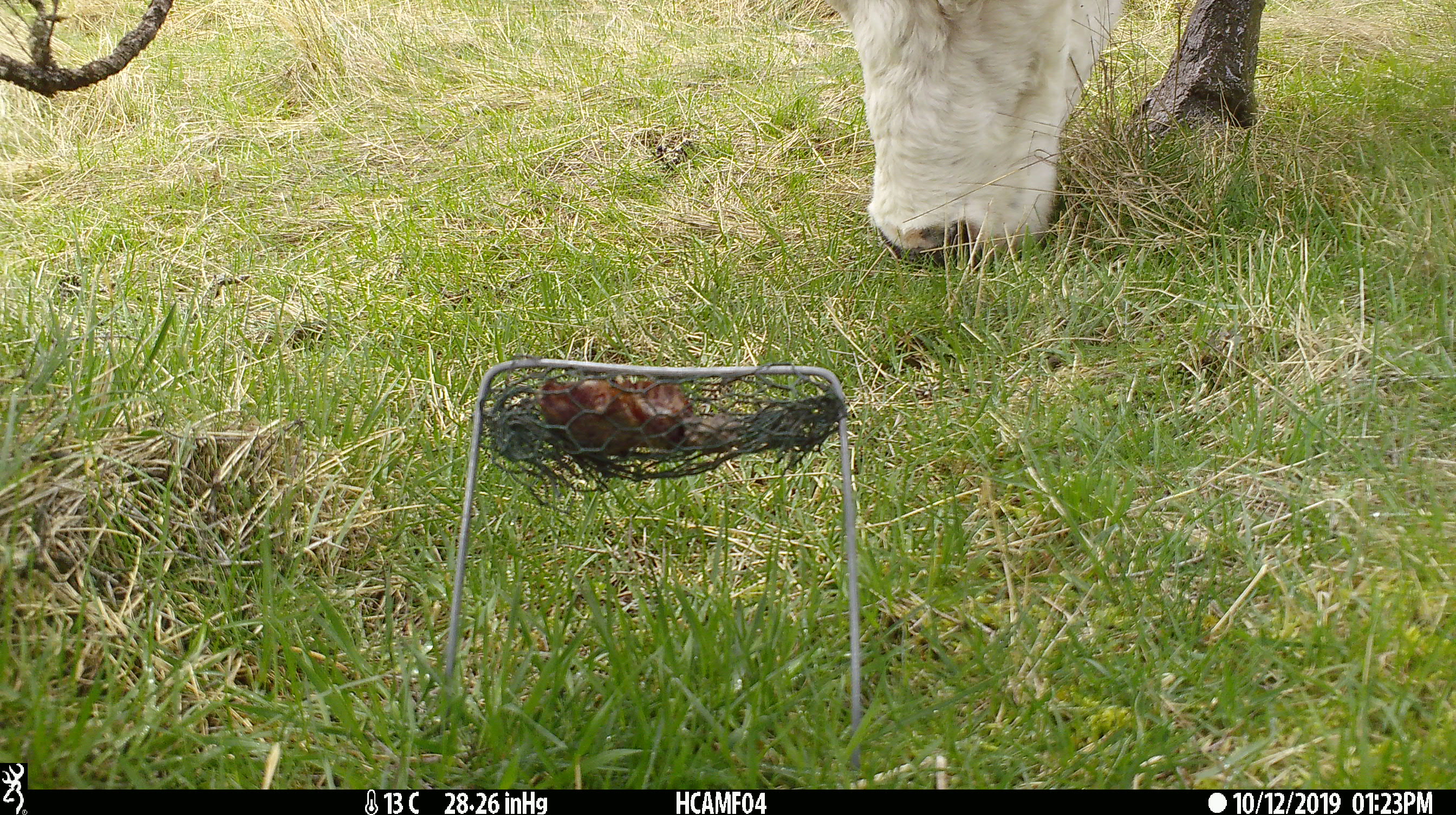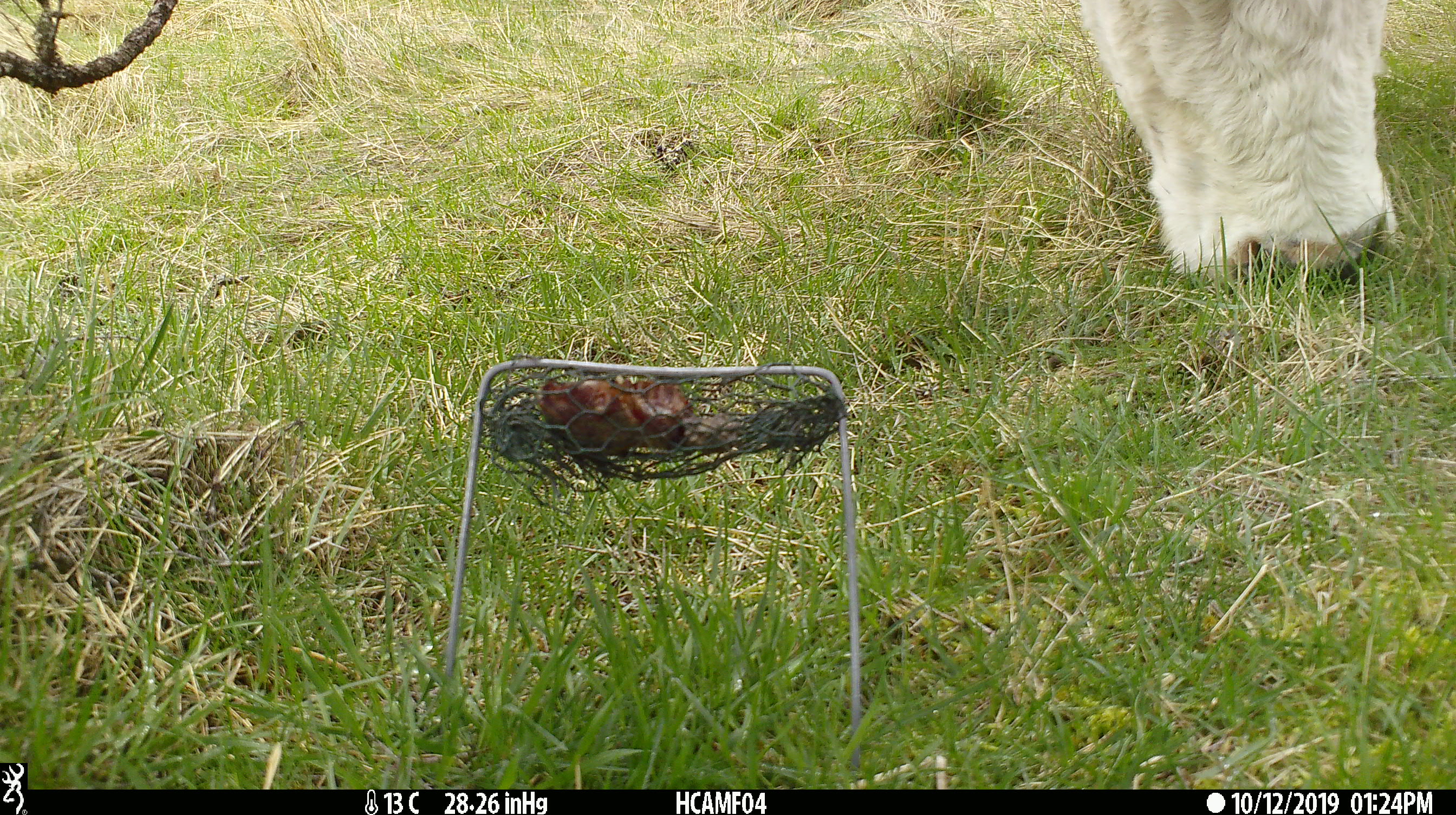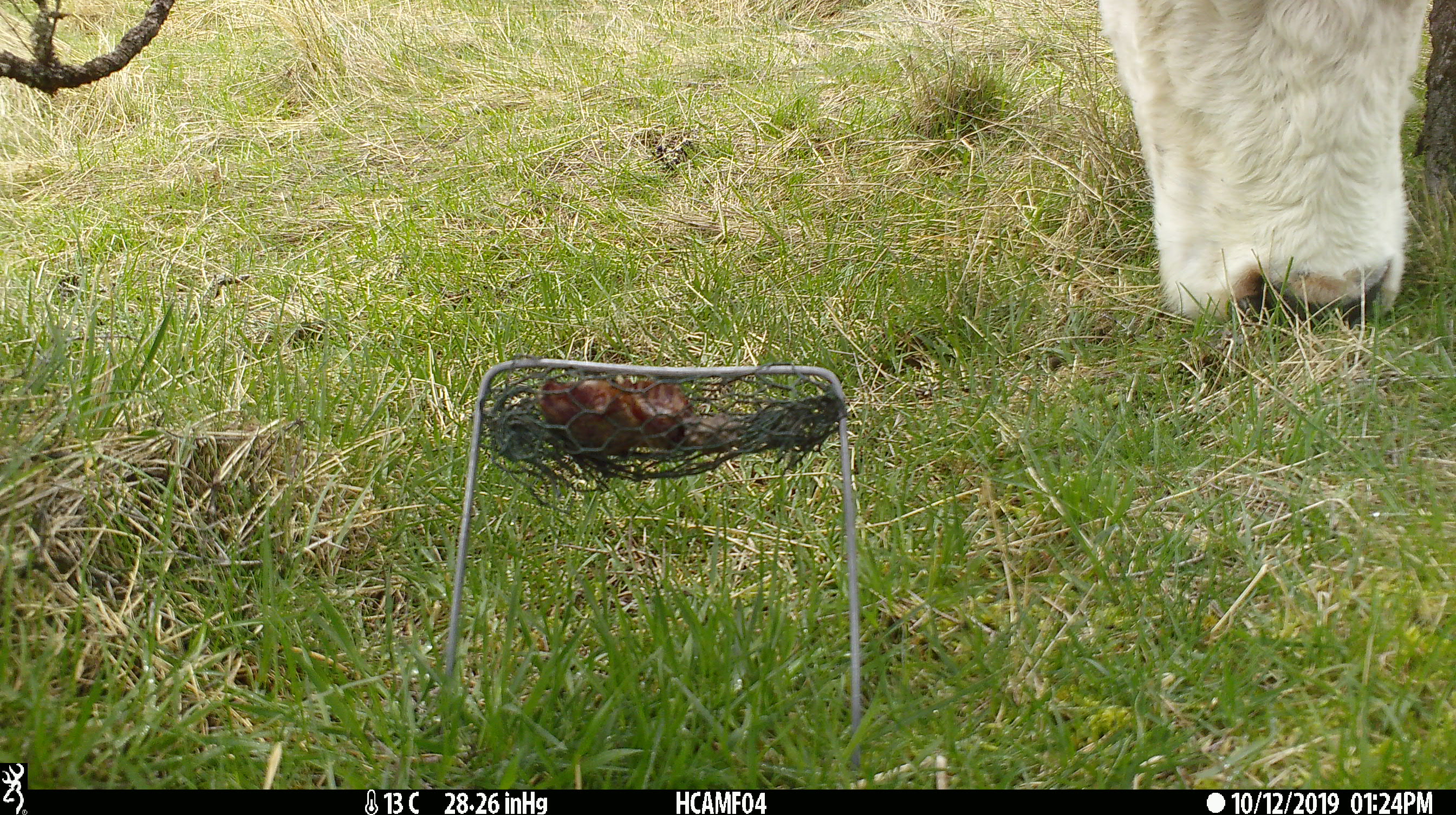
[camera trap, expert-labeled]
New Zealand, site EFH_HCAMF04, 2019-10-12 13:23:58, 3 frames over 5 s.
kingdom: Animalia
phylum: Chordata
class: Mammalia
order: Artiodactyla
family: Bovidae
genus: Bos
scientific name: Bos taurus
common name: domestic cow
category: cow